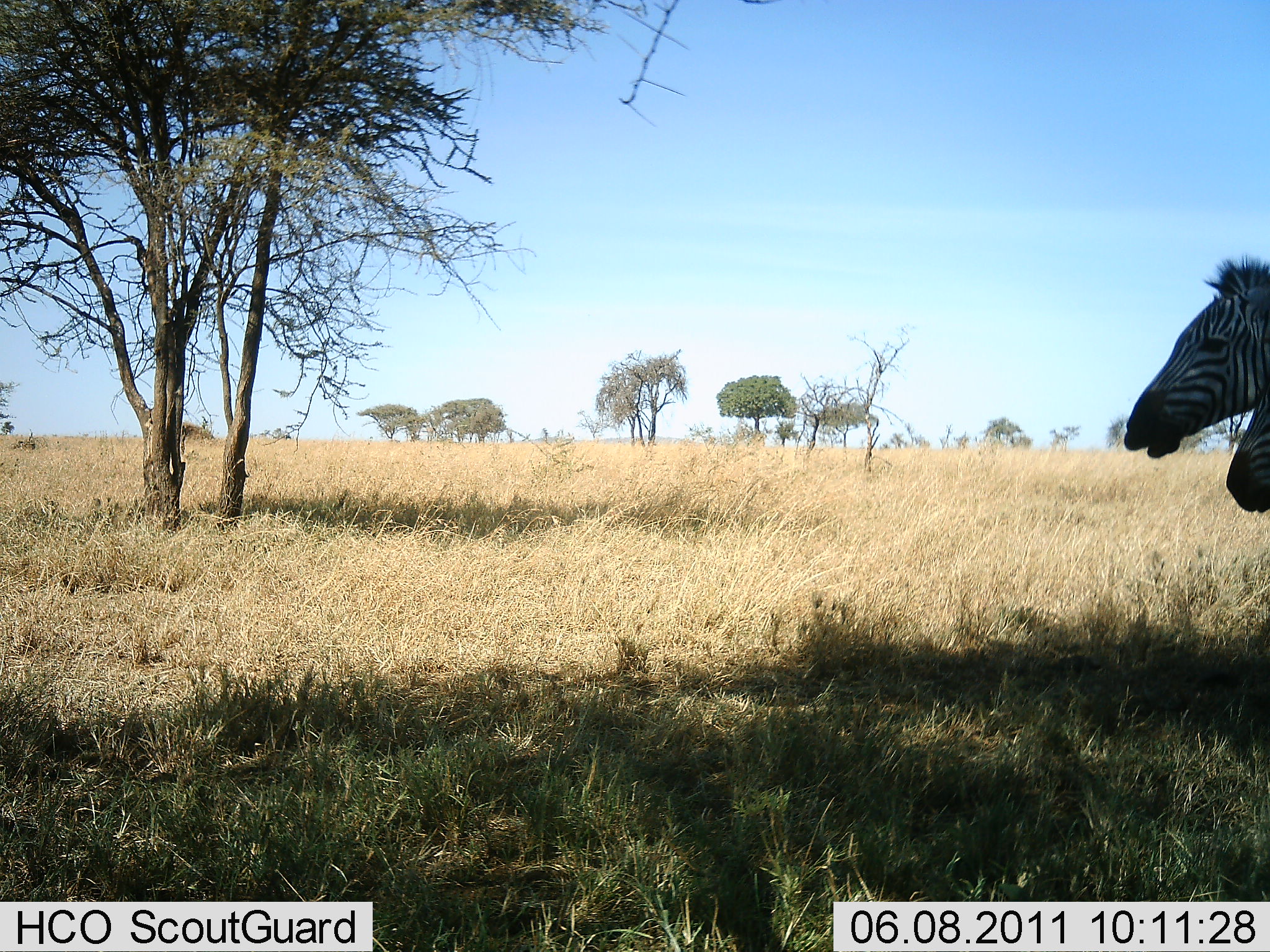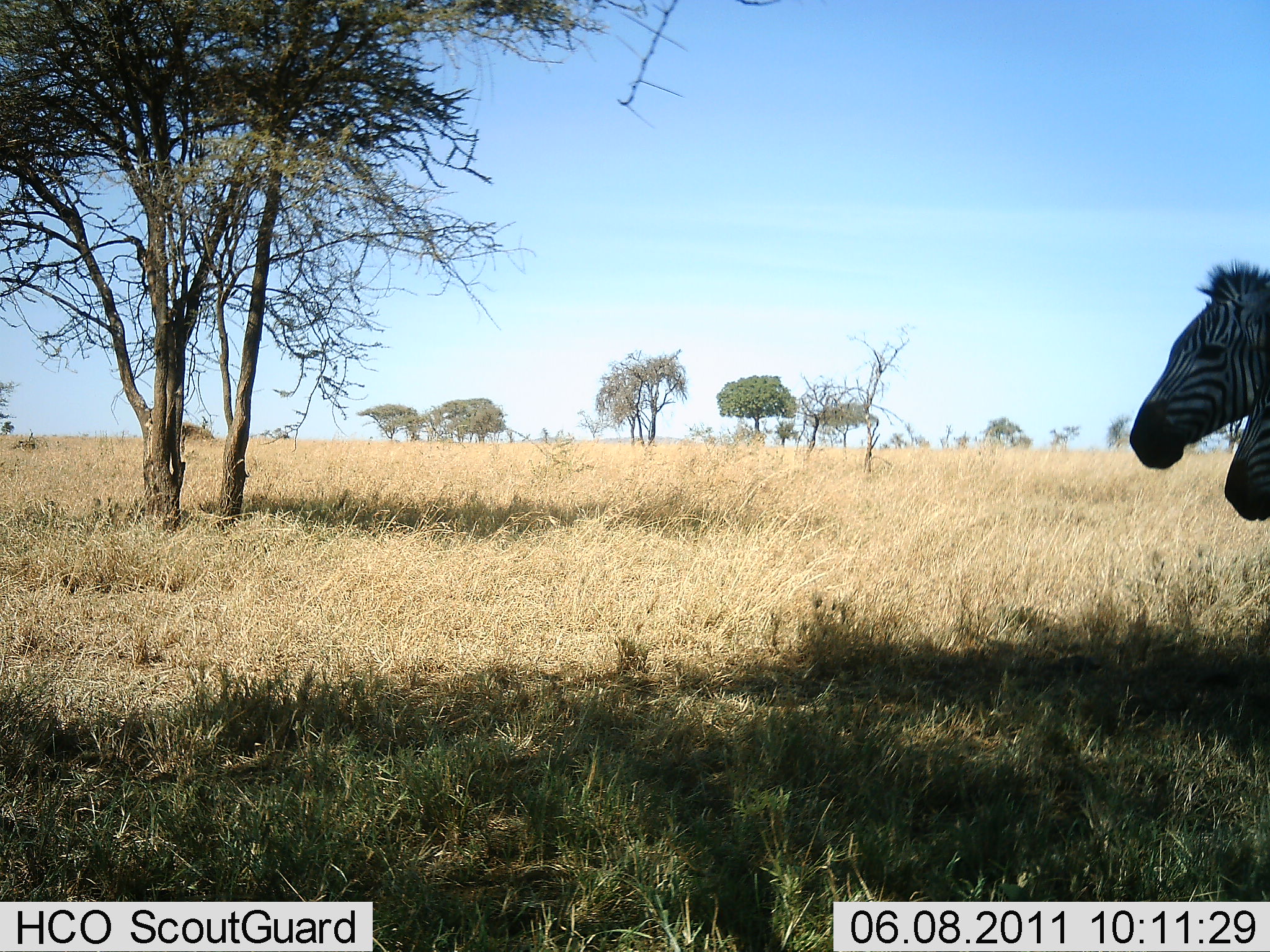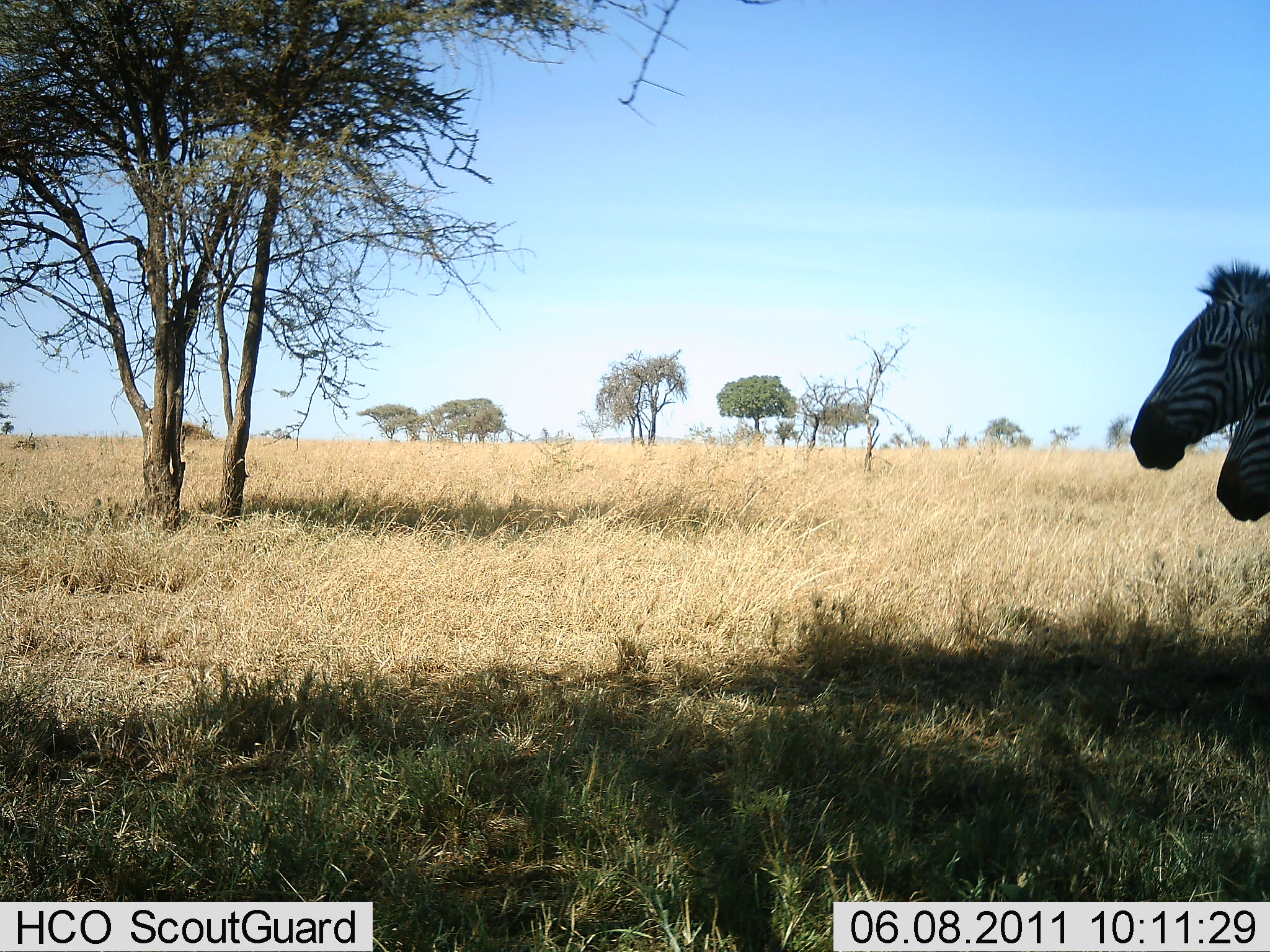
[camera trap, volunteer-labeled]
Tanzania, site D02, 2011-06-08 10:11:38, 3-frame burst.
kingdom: Animalia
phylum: Chordata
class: Mammalia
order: Perissodactyla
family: Equidae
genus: Equus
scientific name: Equus quagga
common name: plains zebra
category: zebra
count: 2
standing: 60%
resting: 0%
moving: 20%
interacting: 10%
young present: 0%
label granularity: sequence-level